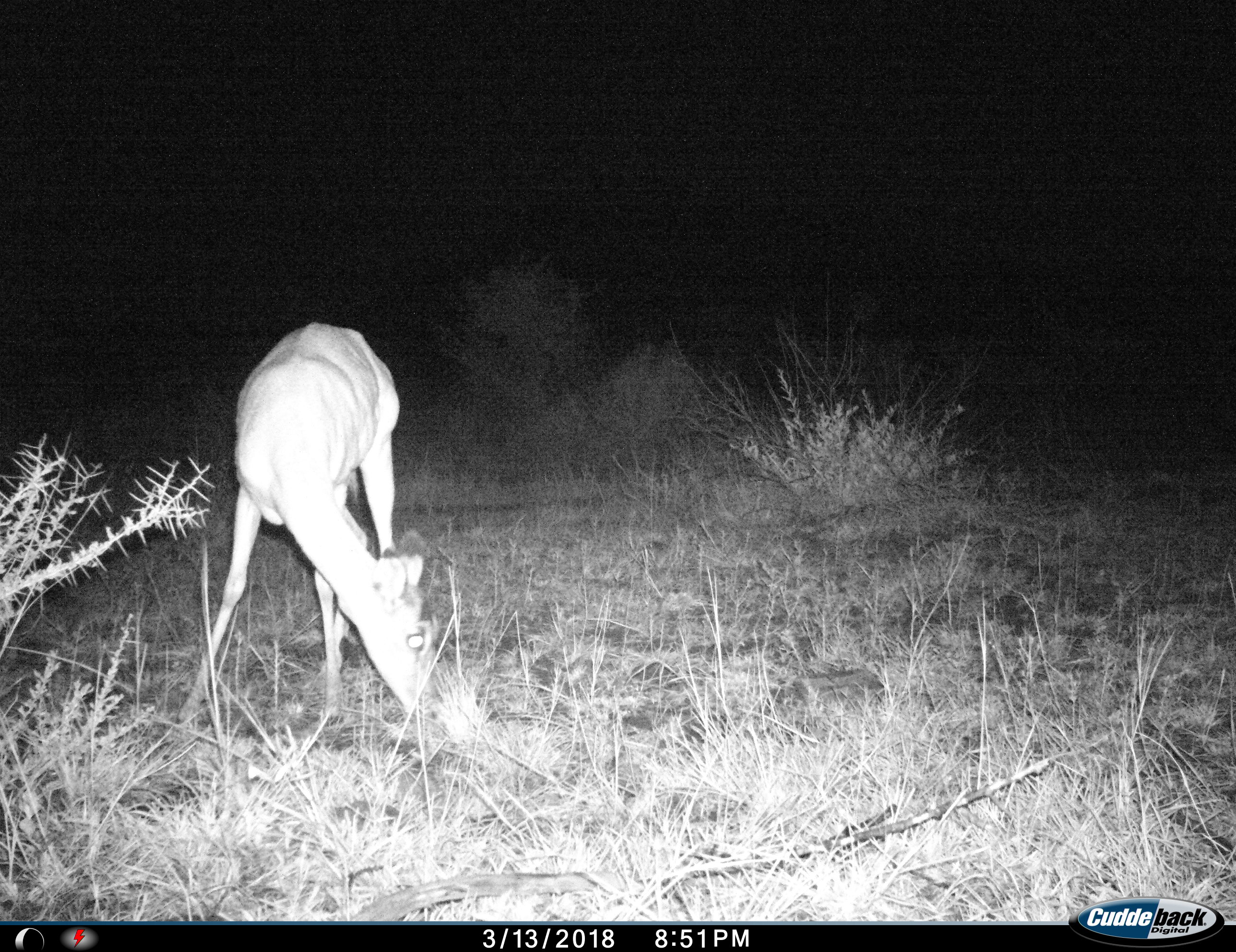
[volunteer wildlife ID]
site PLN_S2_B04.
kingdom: Animalia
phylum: Chordata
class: Mammalia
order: Artiodactyla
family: Bovidae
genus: Aepyceros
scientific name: Aepyceros melampus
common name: impala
Impala (Aepyceros melampus), count 1. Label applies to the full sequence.